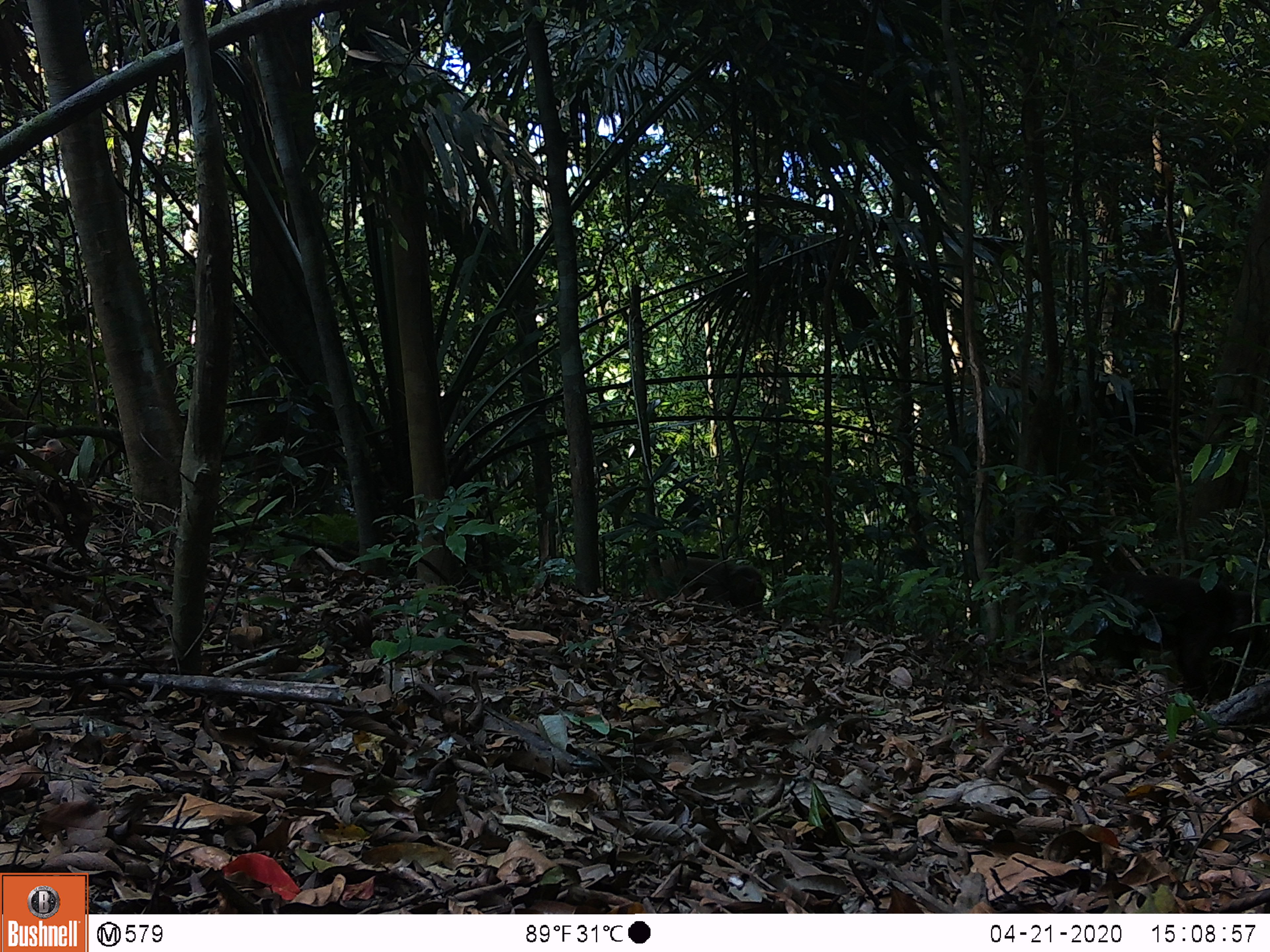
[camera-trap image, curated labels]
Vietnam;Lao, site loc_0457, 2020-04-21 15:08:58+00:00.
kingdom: Animalia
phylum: Chordata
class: Mammalia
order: Primates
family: Cercopithecidae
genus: Macaca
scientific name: Macaca arctoides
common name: stump-tailed macaque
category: stump tailed macaque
Stump tailed macaque (stump-tailed macaque) (Macaca arctoides). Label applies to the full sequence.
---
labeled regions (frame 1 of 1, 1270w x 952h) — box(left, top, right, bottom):
stump tailed macaque: box(1083, 568, 1270, 702); box(642, 554, 764, 615)